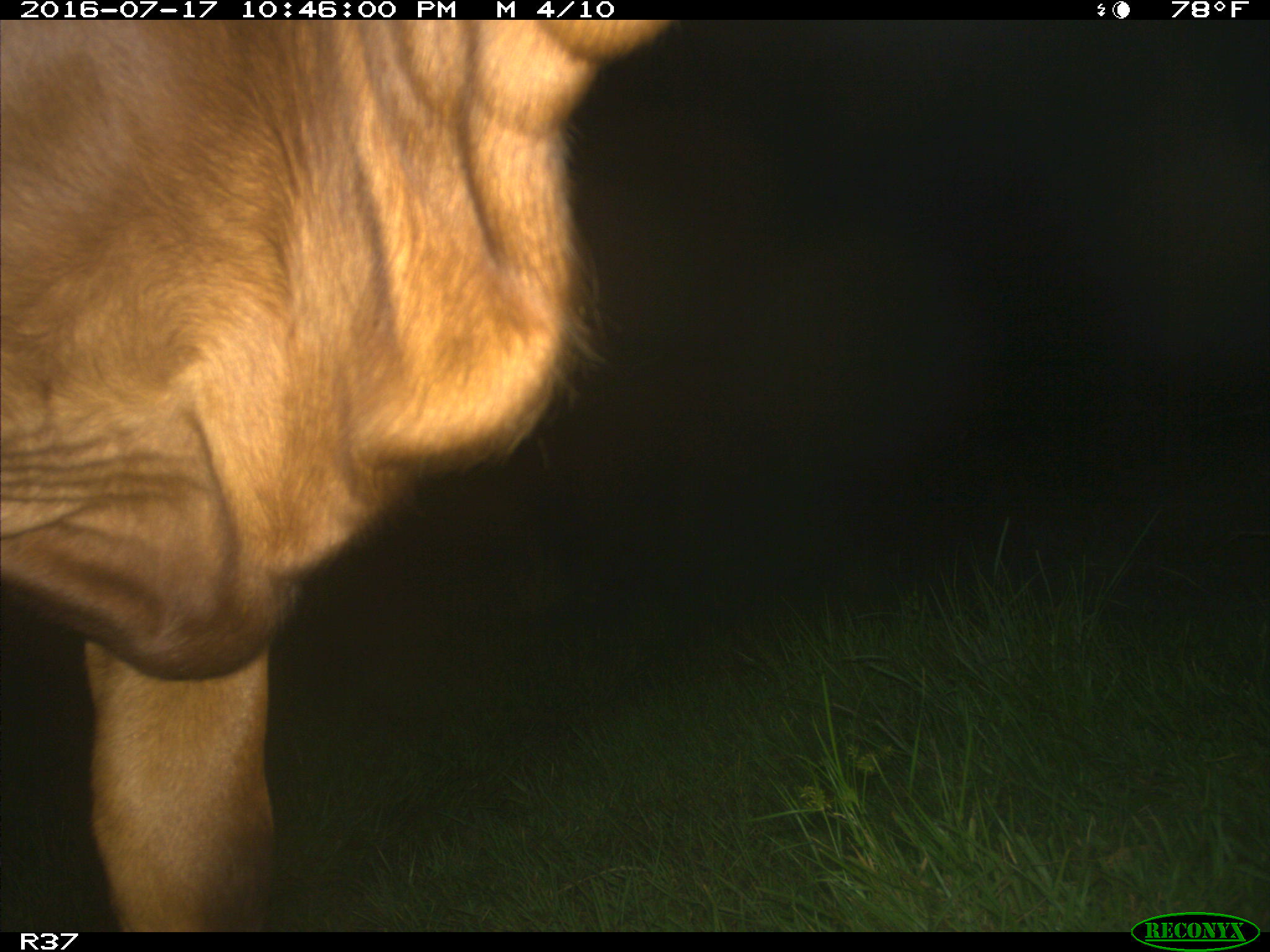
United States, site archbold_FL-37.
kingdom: Animalia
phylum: Chordata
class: Mammalia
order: Artiodactyla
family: Bovidae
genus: Bos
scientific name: Bos taurus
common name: domestic cow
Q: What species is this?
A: Bos taurus (domestic cow).